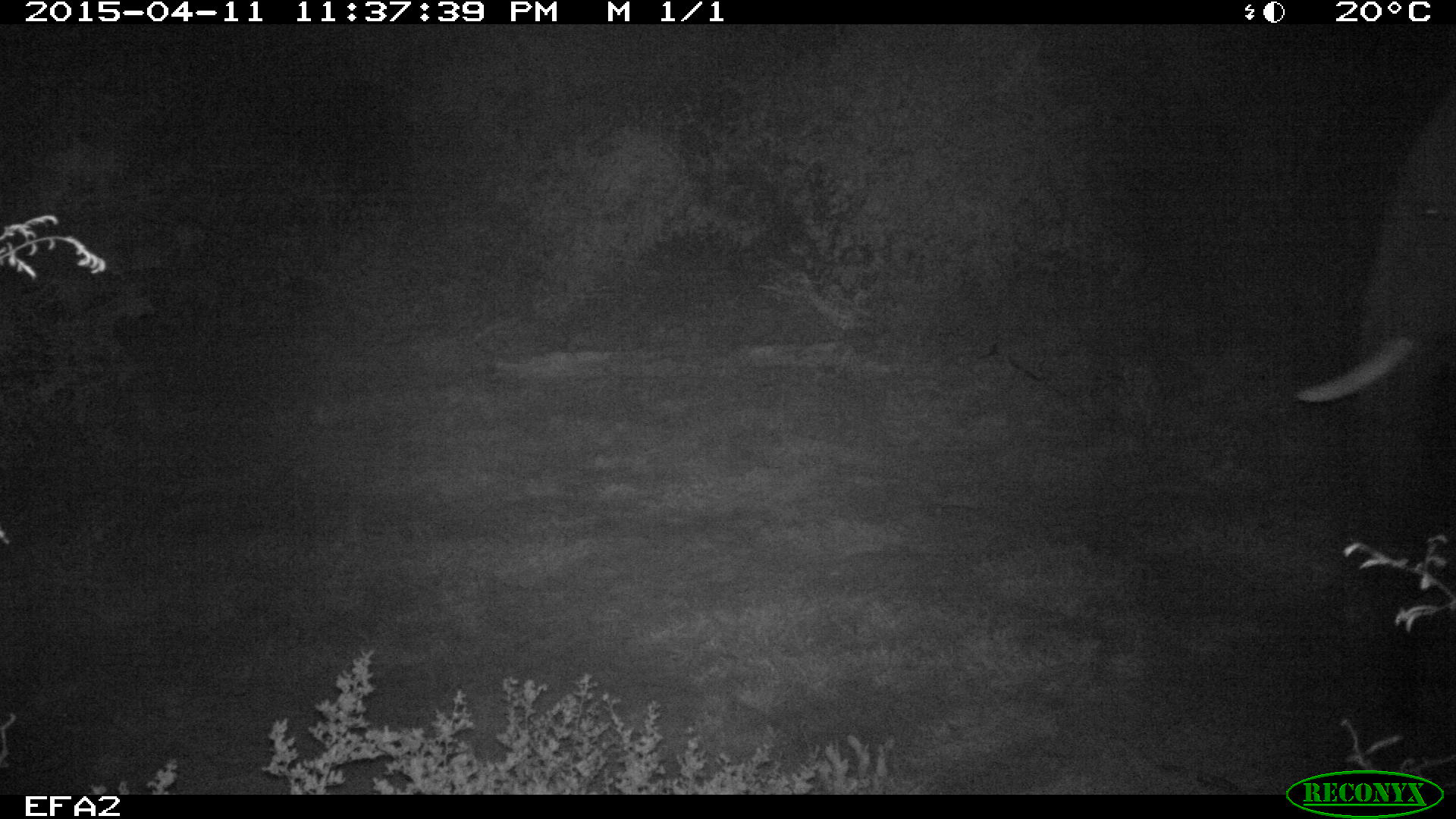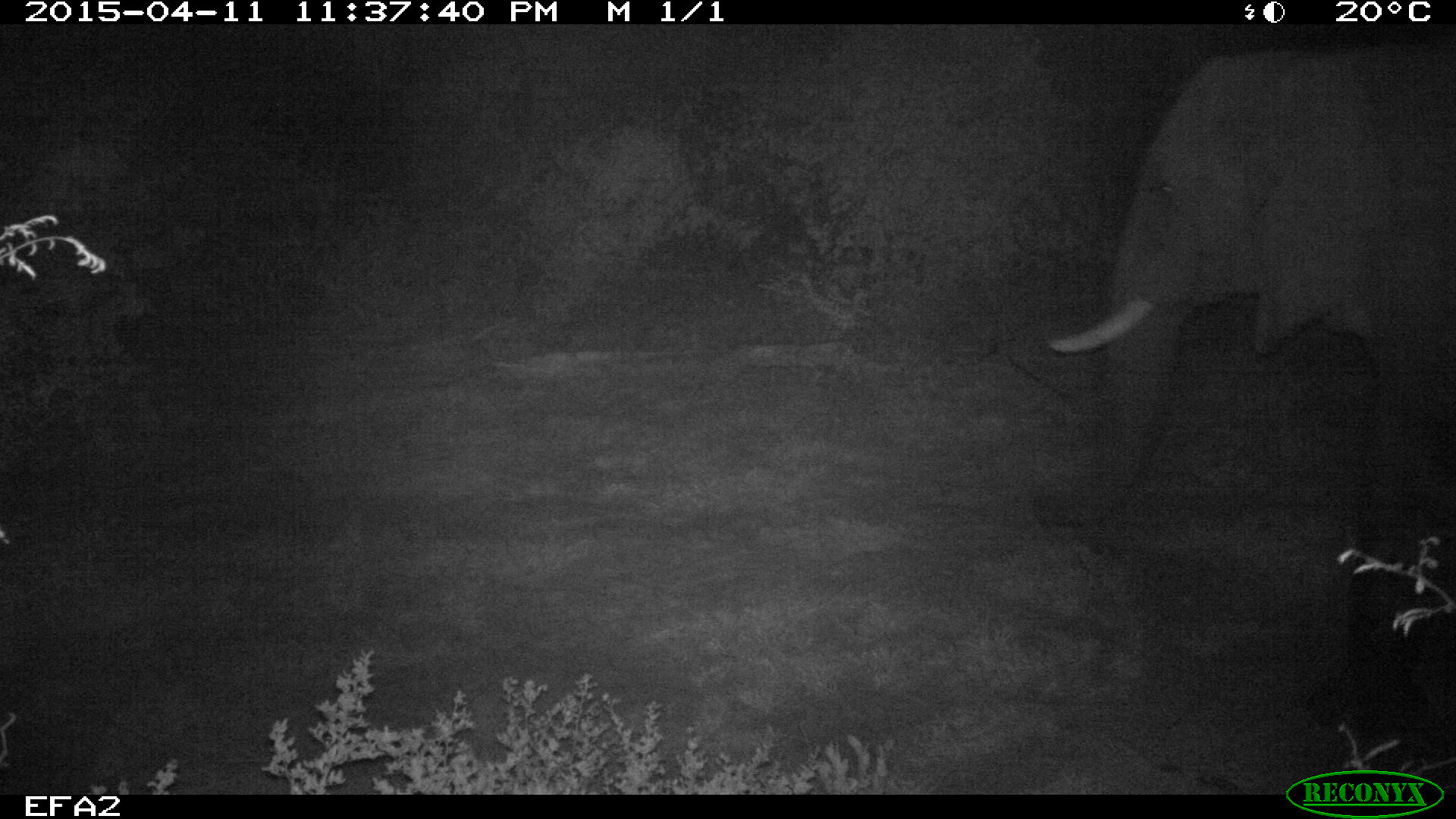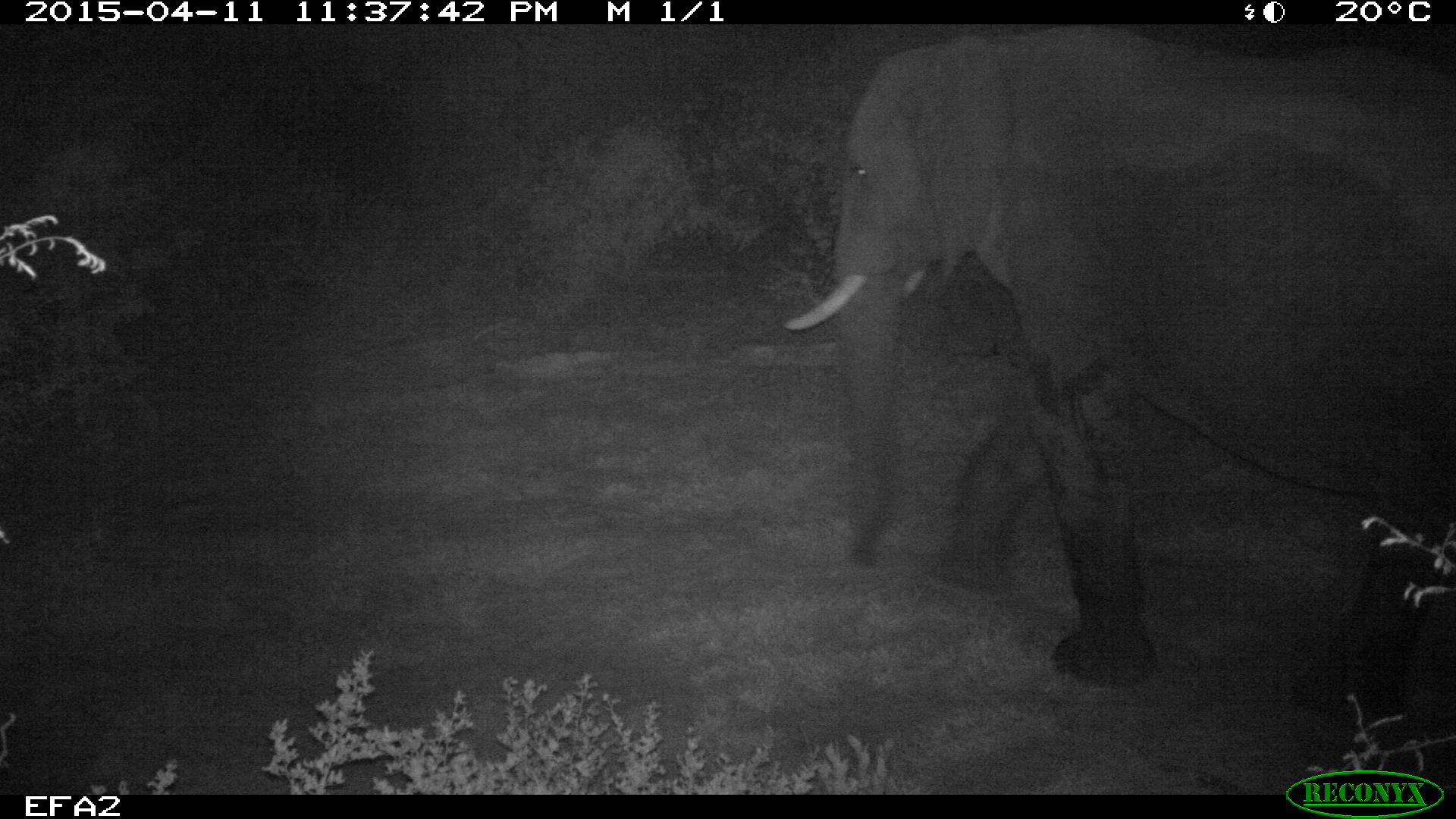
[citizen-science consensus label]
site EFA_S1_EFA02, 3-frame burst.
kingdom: Animalia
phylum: Chordata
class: Mammalia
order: Proboscidea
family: Elephantidae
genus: Loxodonta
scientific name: Loxodonta africana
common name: african bush elephant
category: elephant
Elephant (african bush elephant) (Loxodonta africana), count 1. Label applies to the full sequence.